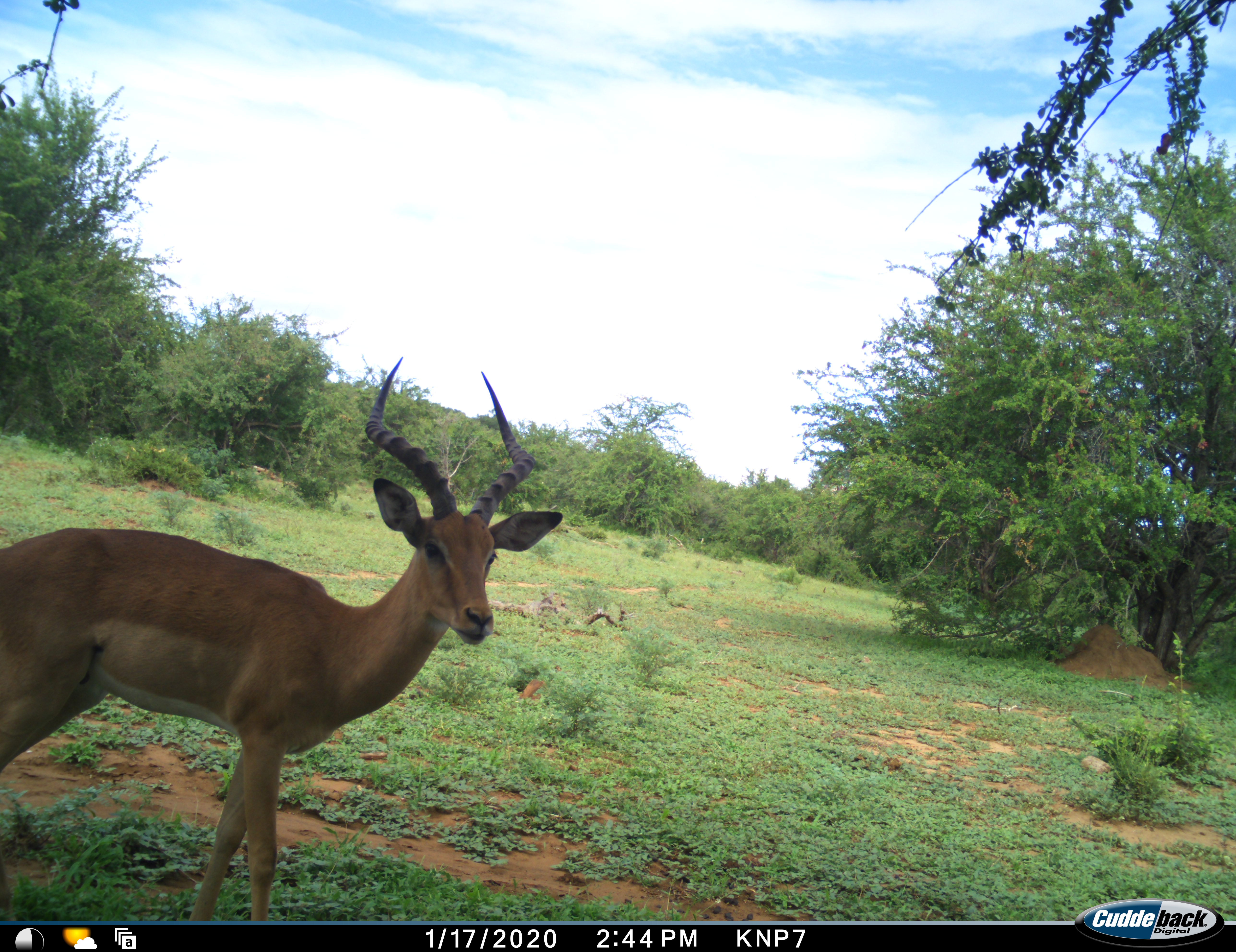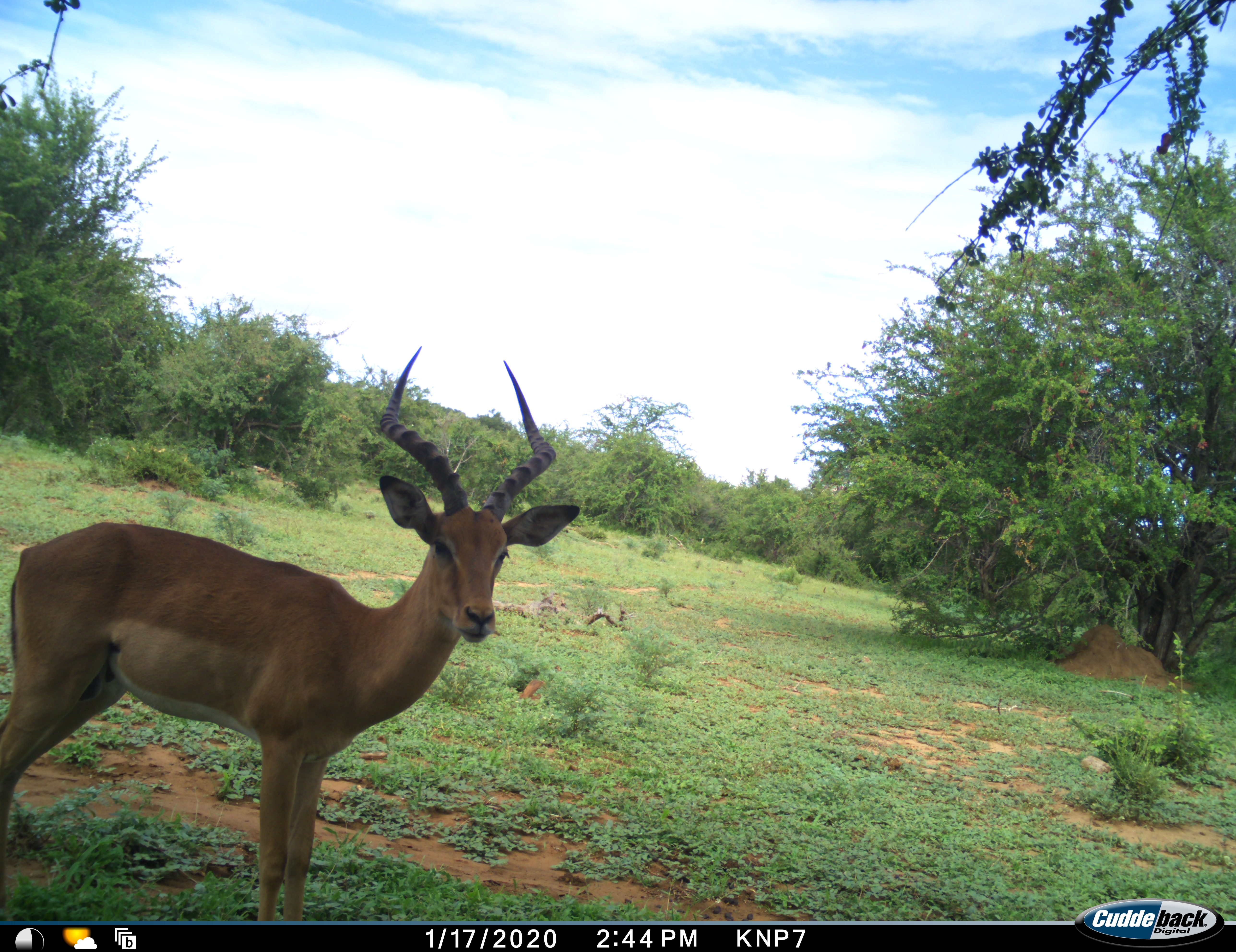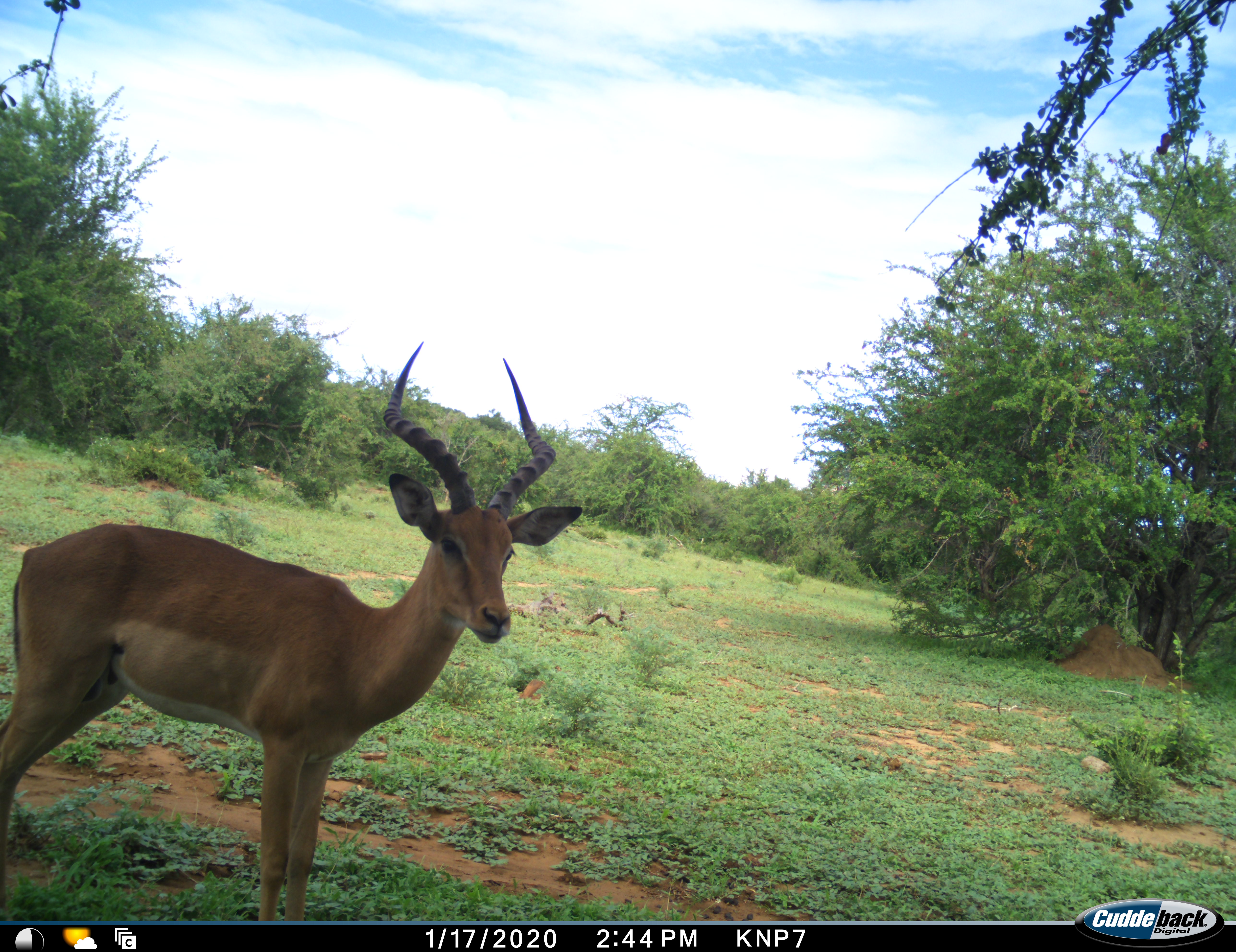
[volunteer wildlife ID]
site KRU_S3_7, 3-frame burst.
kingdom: Animalia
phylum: Chordata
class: Mammalia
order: Artiodactyla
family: Bovidae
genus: Aepyceros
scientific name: Aepyceros melampus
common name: impala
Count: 1.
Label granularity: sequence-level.